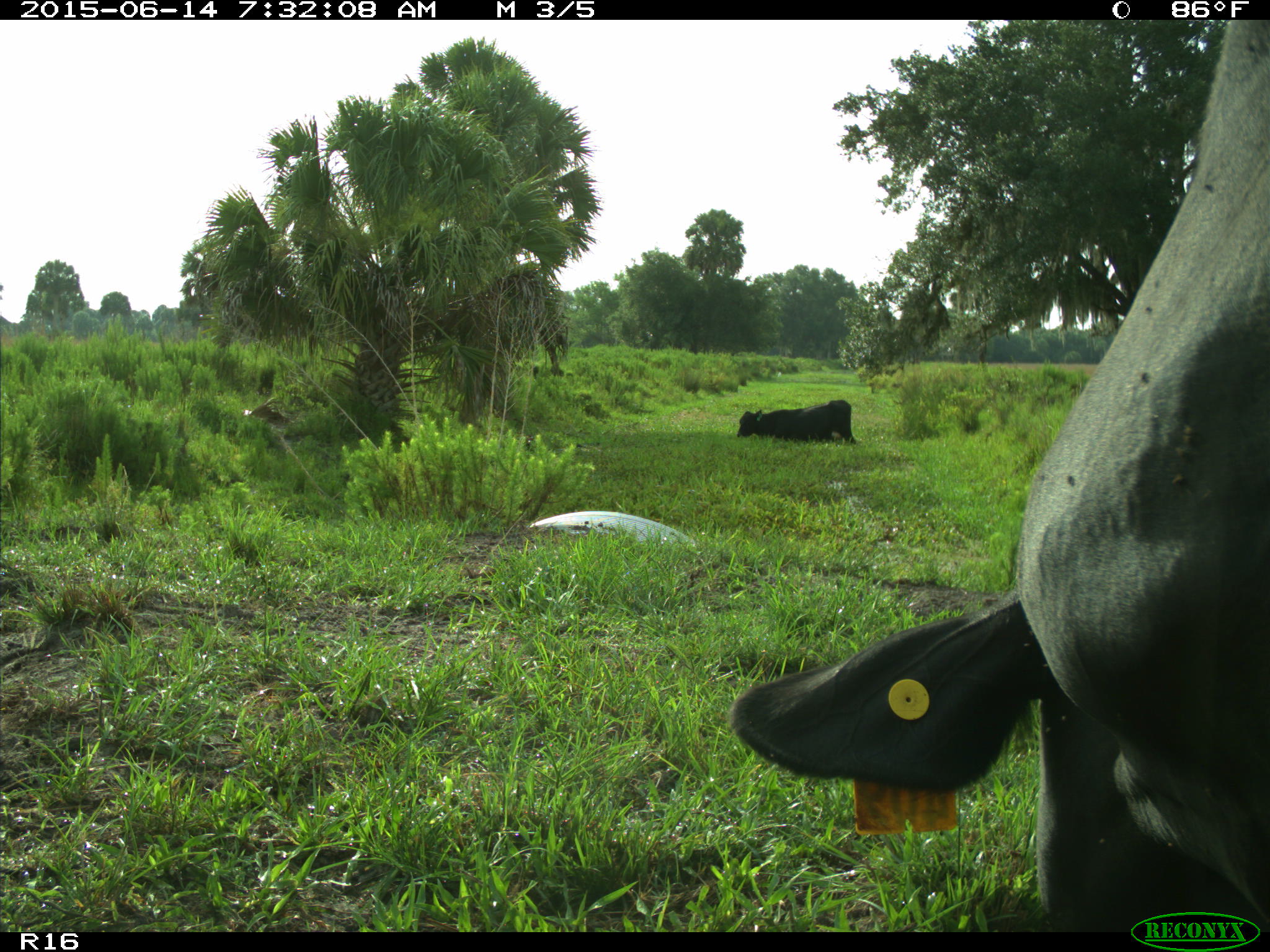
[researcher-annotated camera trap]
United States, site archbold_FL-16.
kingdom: Animalia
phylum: Chordata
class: Mammalia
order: Artiodactyla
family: Bovidae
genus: Bos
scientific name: Bos taurus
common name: domestic cow